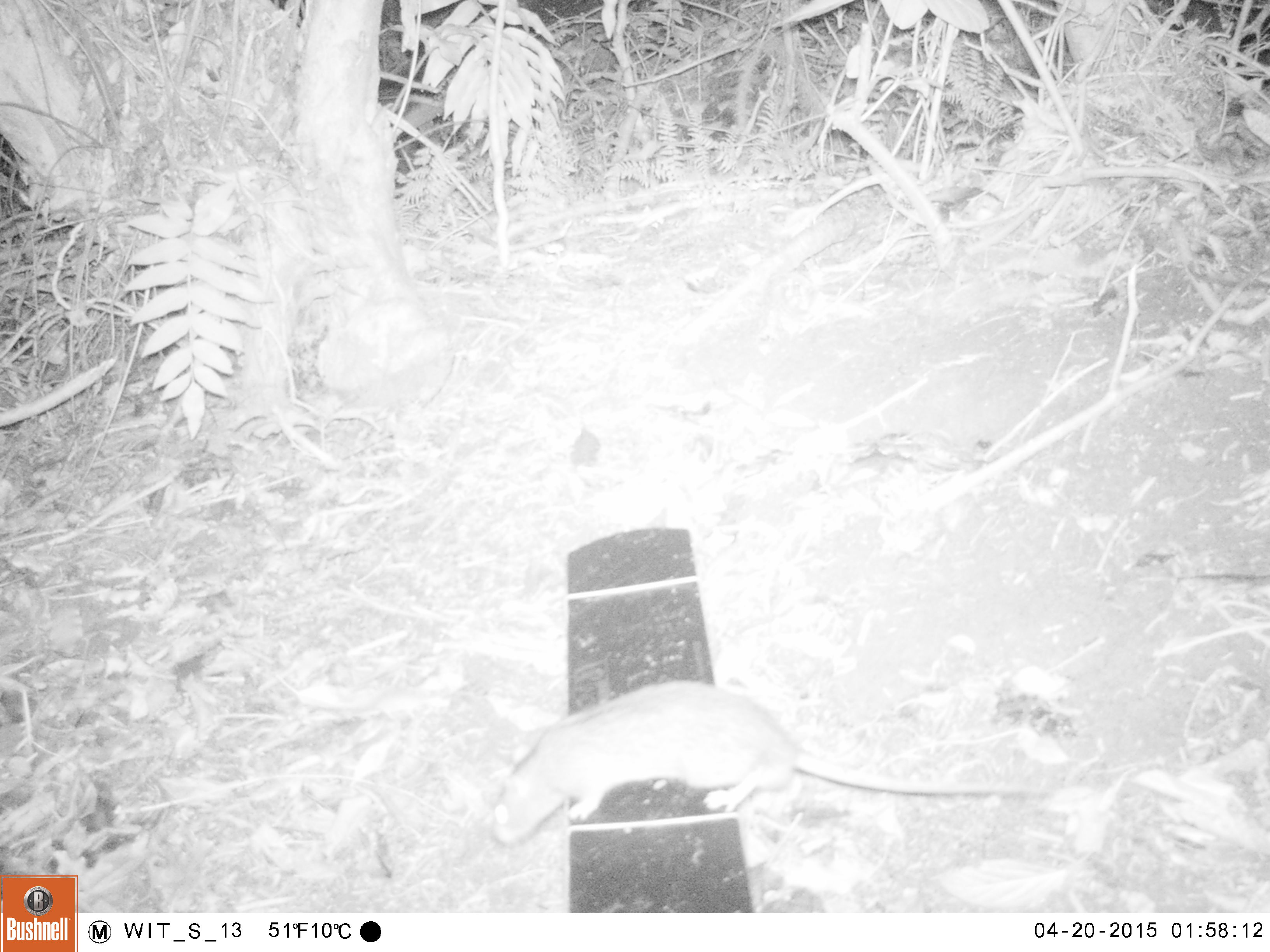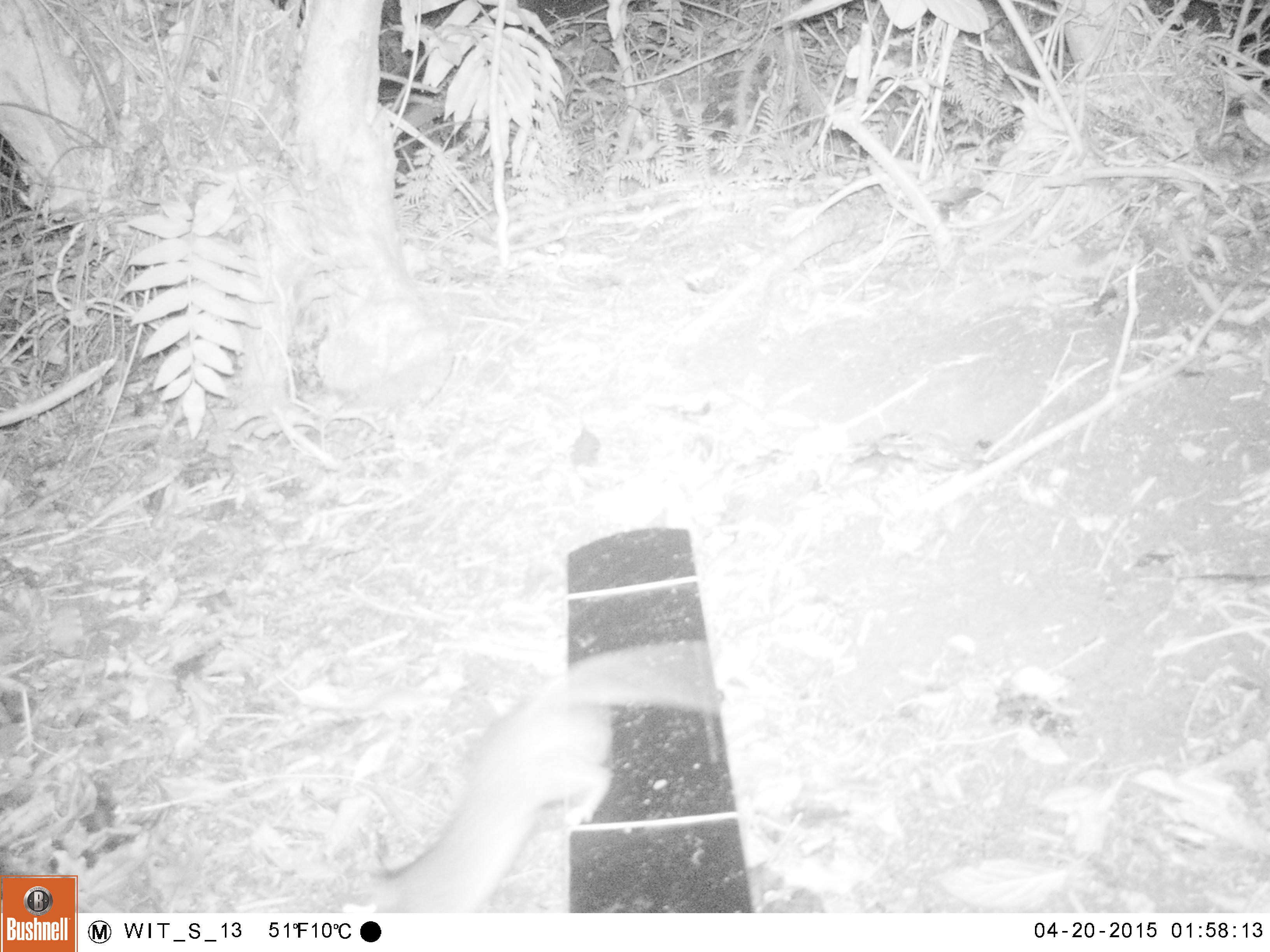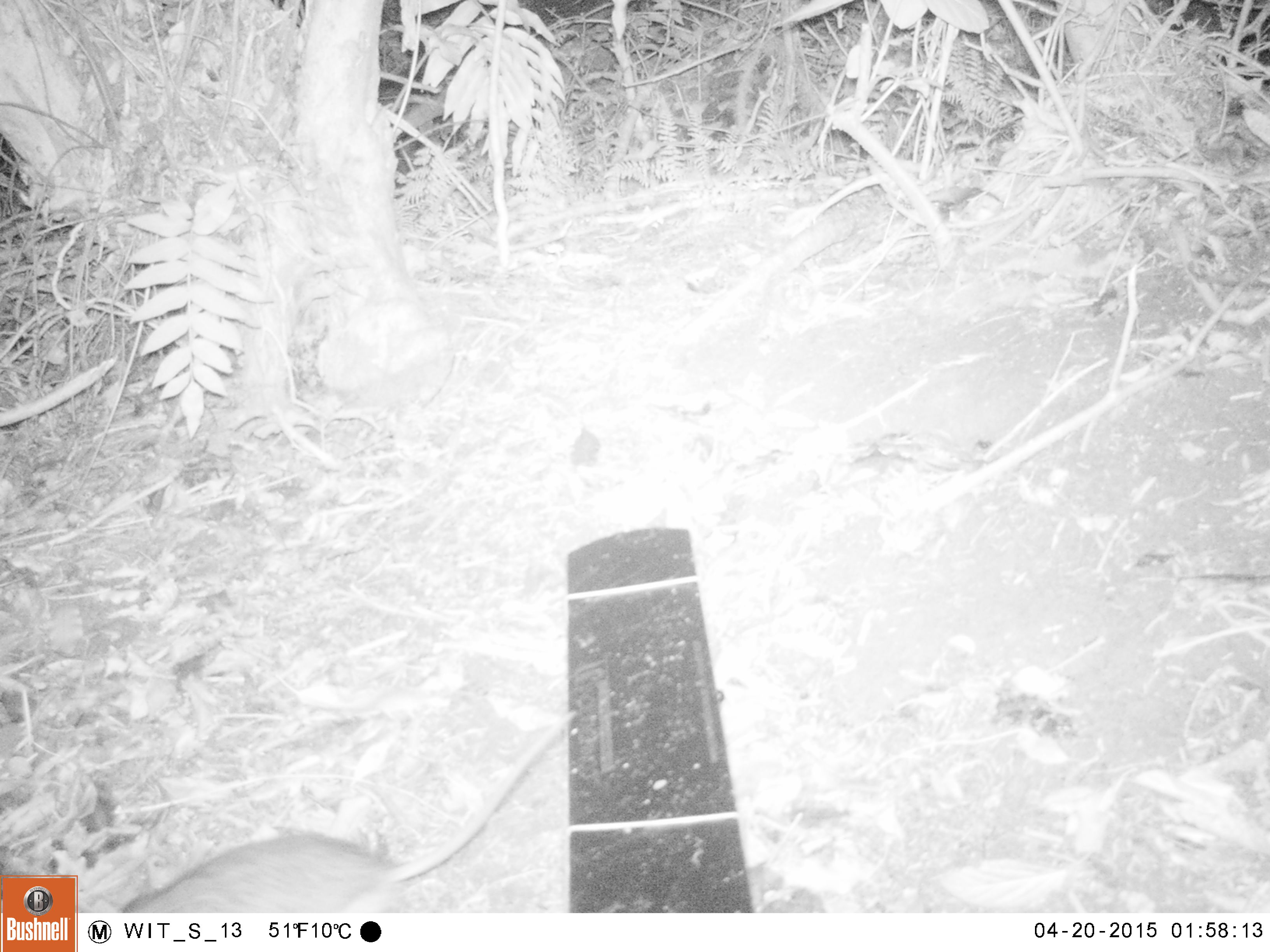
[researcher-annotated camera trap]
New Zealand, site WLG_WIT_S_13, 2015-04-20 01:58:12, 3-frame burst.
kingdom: Animalia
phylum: Chordata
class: Mammalia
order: Rodentia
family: Muridae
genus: Rattus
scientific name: Rattus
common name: rat